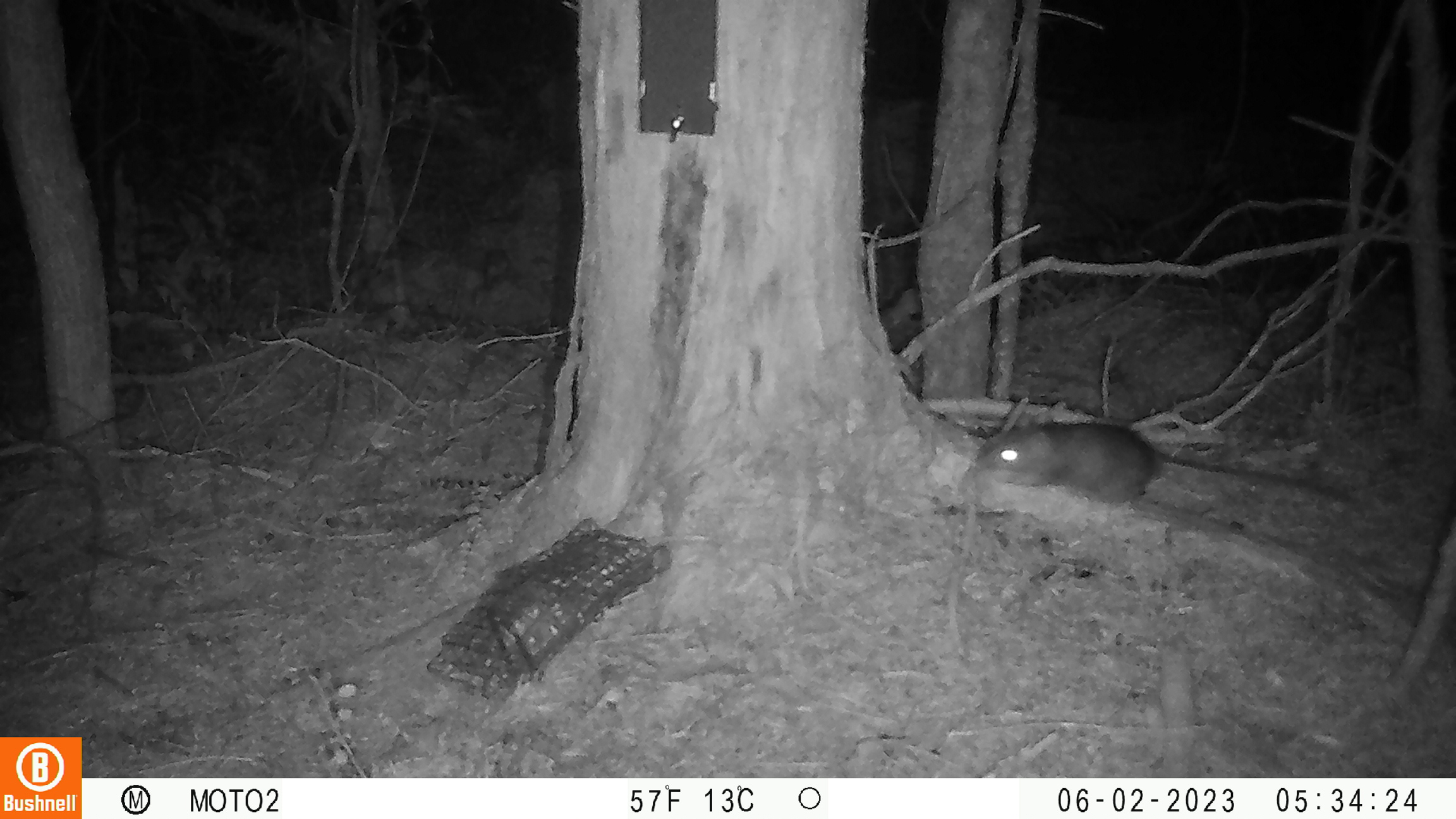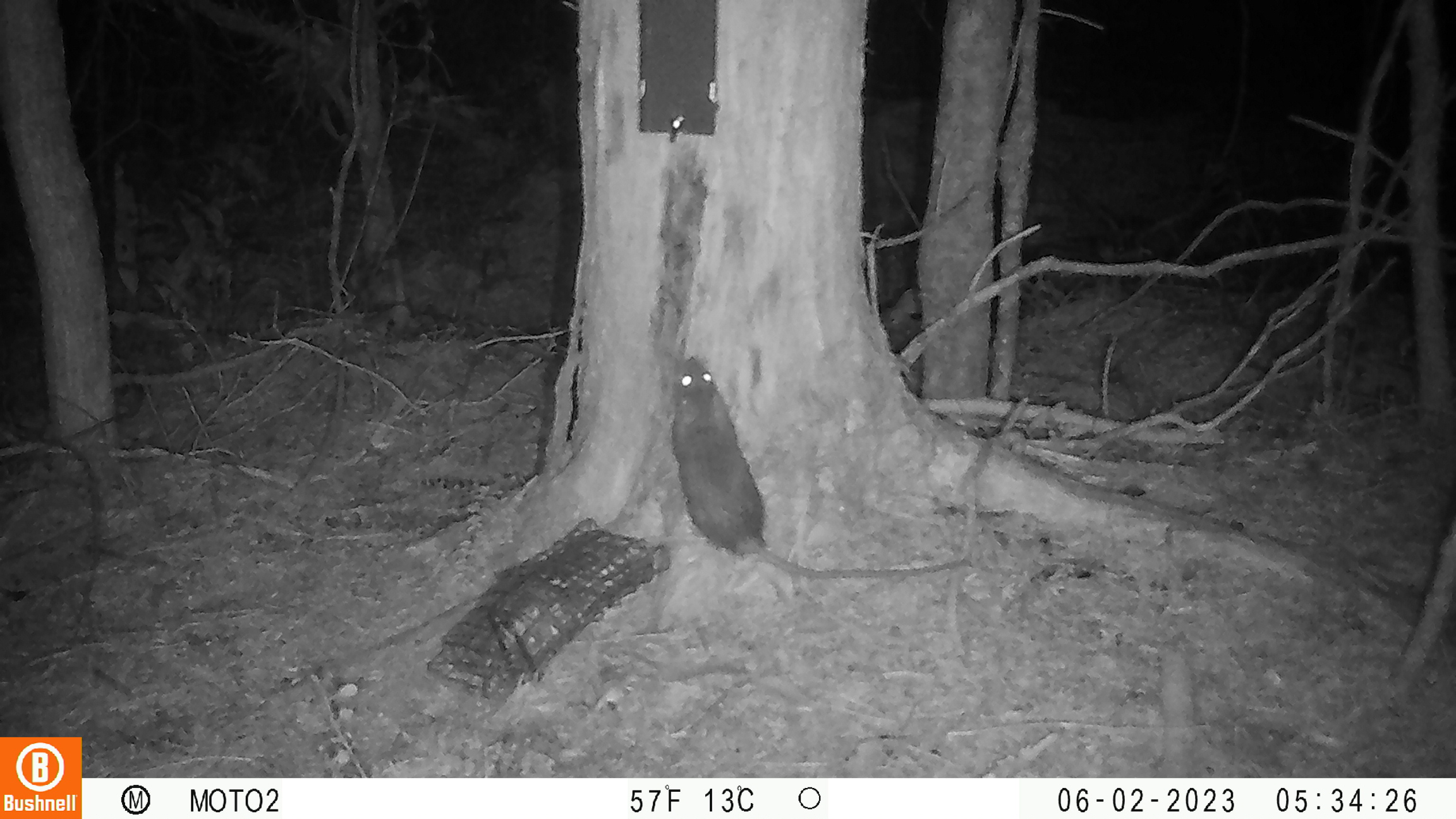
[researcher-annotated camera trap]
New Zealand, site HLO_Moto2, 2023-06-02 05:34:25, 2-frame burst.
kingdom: Animalia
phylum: Chordata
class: Mammalia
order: Rodentia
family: Muridae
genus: Rattus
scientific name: Rattus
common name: rat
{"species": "rat (Rattus)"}